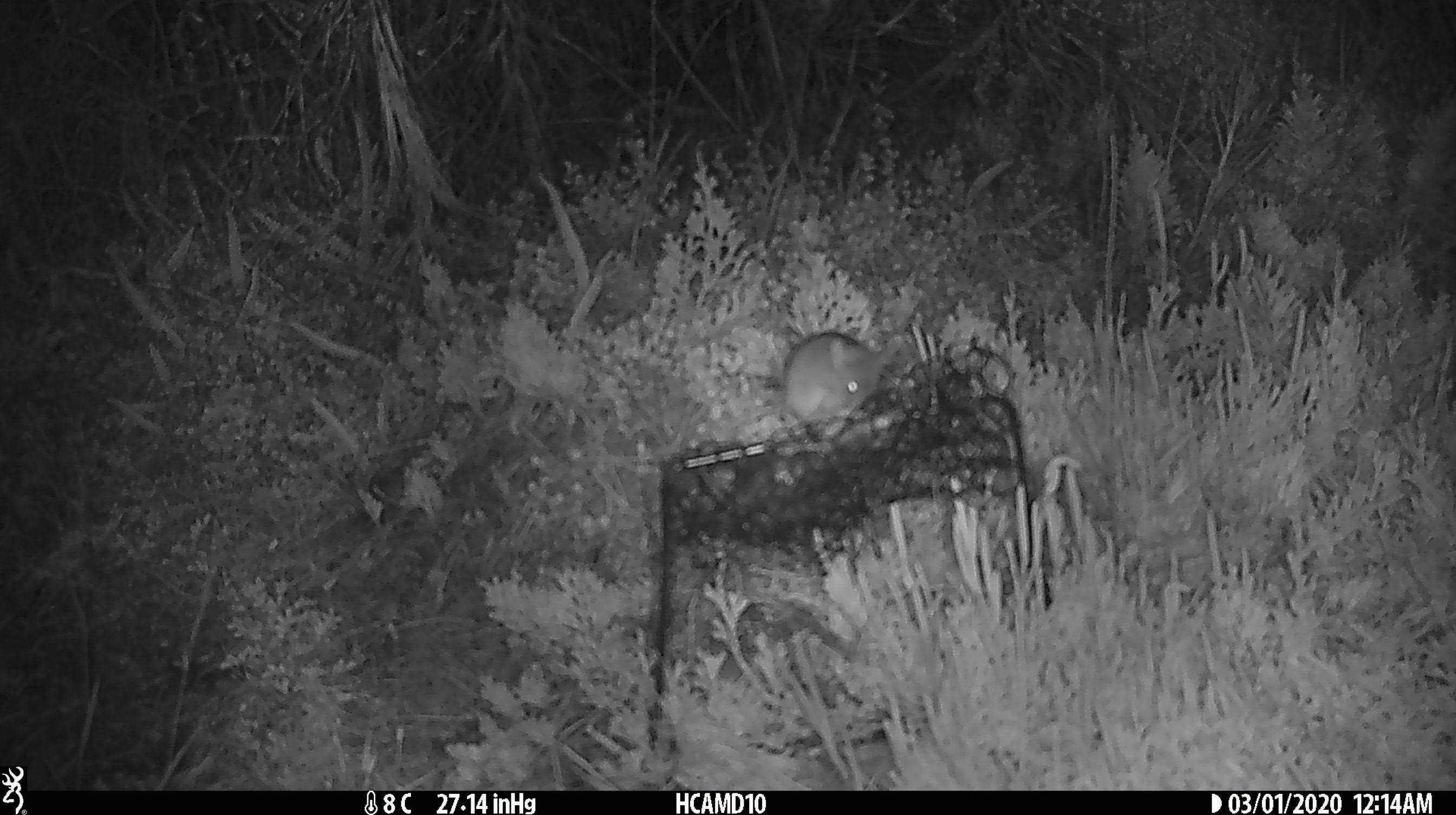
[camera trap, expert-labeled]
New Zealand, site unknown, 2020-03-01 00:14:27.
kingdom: Animalia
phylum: Chordata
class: Mammalia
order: Rodentia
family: Muridae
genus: Mus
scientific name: Mus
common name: mouse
Mouse (Mus).